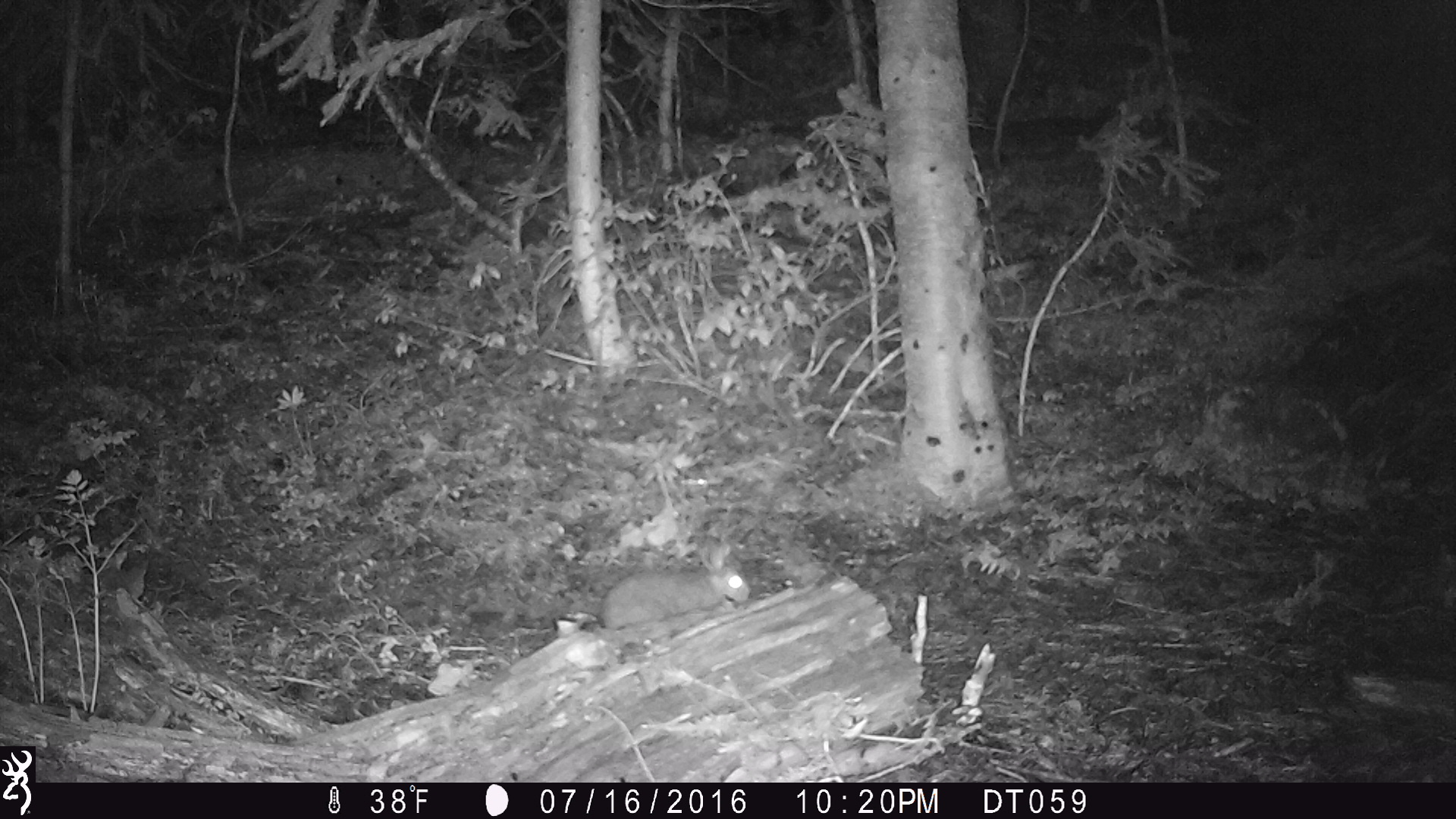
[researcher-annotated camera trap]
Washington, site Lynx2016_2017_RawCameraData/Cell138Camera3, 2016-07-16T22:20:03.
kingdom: Animalia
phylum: Chordata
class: Mammalia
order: Lagomorpha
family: Leporidae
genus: Lepus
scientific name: Lepus americanus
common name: snowshoe hare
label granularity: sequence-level